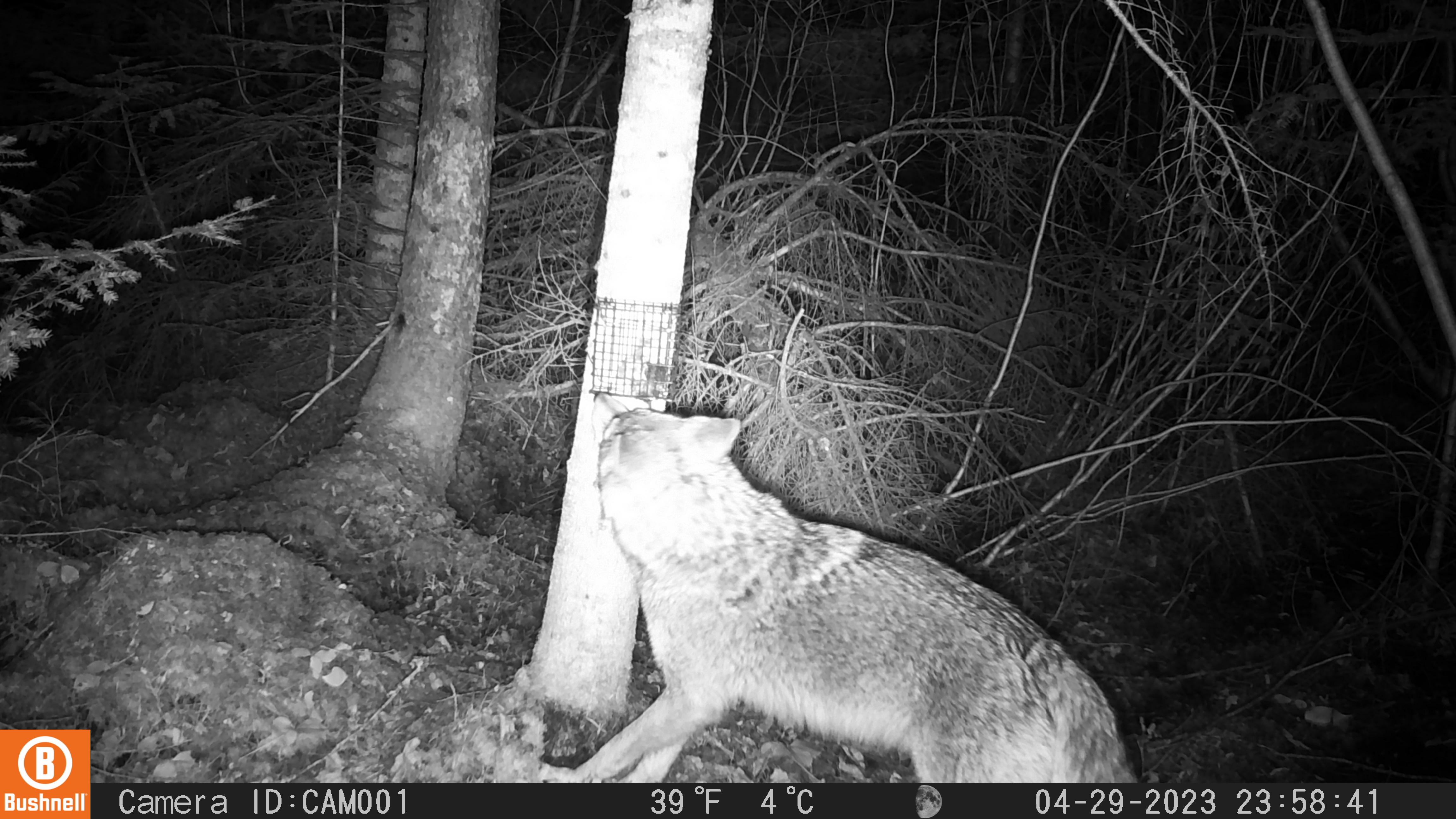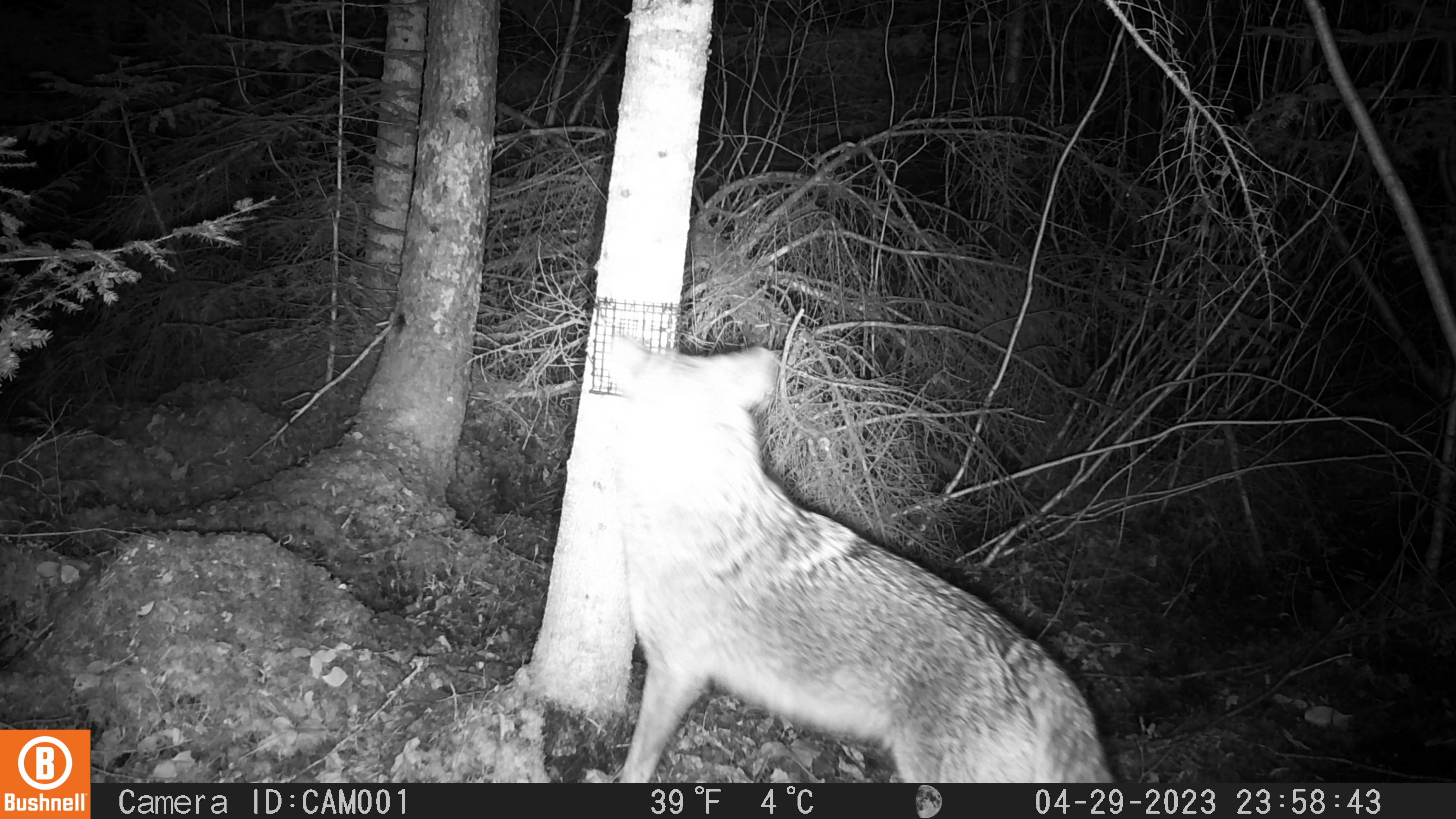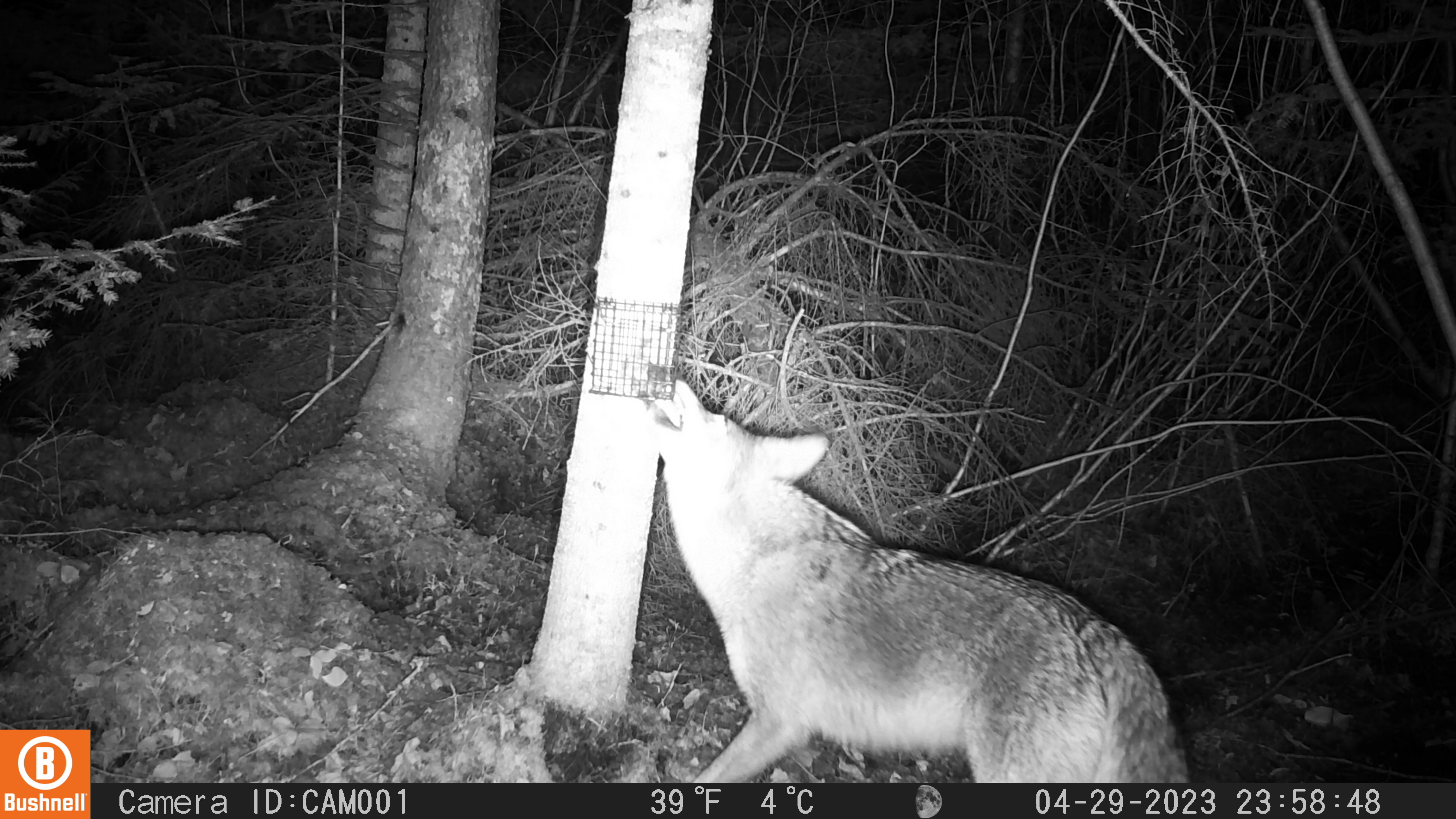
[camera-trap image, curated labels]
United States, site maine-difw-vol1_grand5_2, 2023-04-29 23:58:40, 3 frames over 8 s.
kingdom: Animalia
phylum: Chordata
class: Mammalia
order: Carnivora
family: Canidae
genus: Canis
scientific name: Canis latrans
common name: coyote